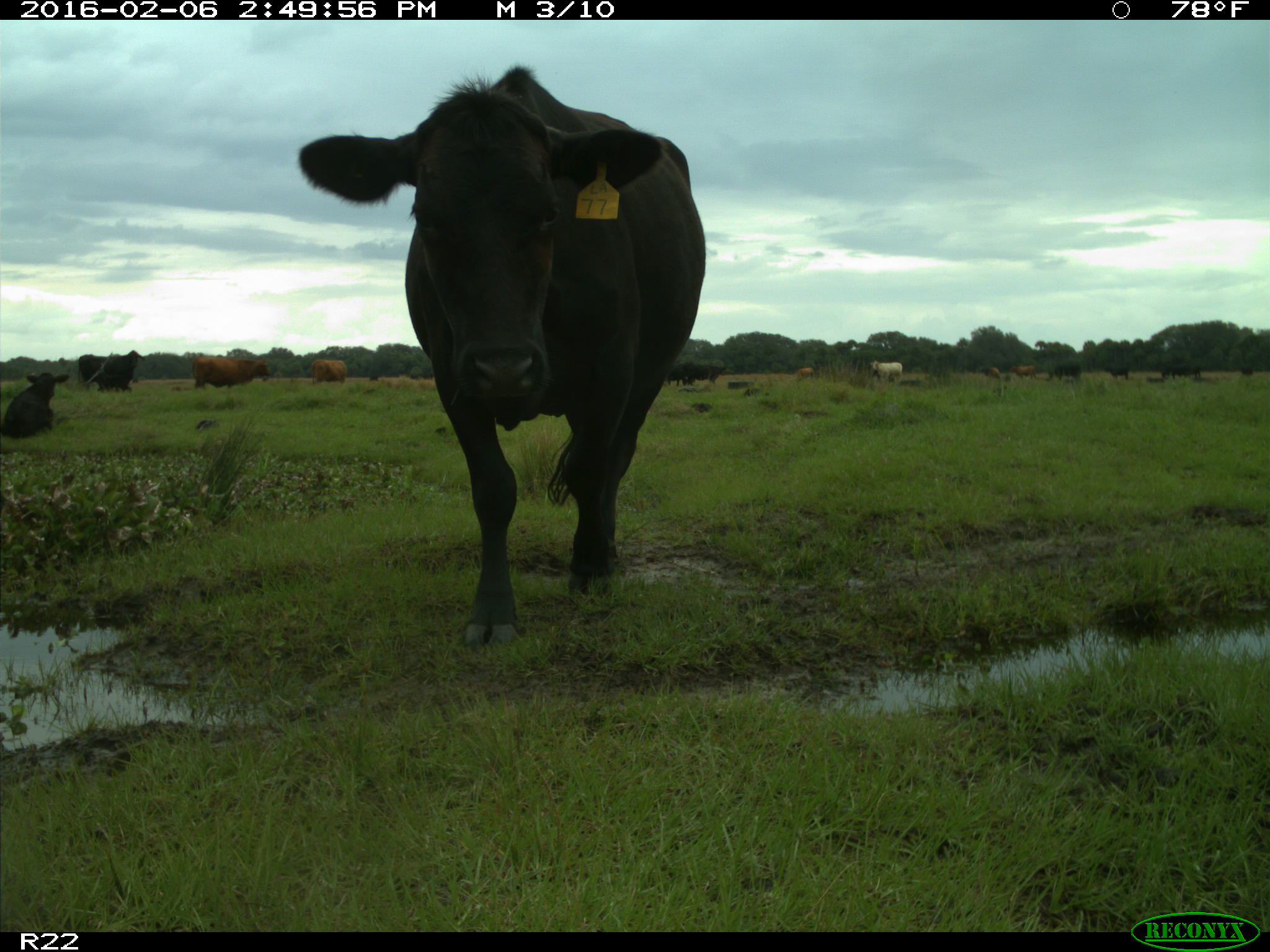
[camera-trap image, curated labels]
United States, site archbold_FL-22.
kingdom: Animalia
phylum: Chordata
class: Mammalia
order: Artiodactyla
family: Bovidae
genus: Bos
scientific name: Bos taurus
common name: domestic cow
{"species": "Bos taurus (domestic cow)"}